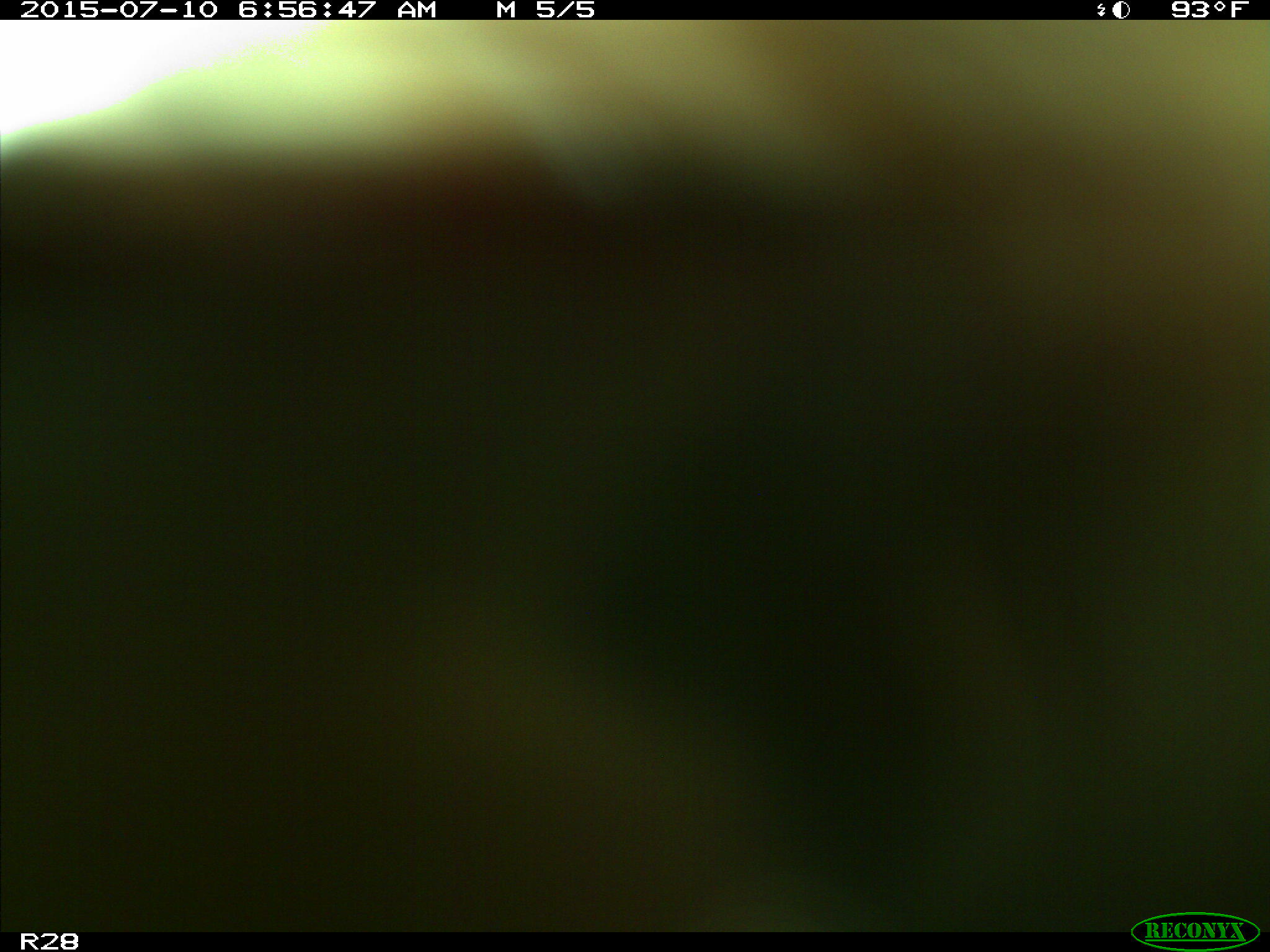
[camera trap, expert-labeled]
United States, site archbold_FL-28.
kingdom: Animalia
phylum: Chordata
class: Mammalia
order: Artiodactyla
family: Bovidae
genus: Bos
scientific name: Bos taurus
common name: domestic cow